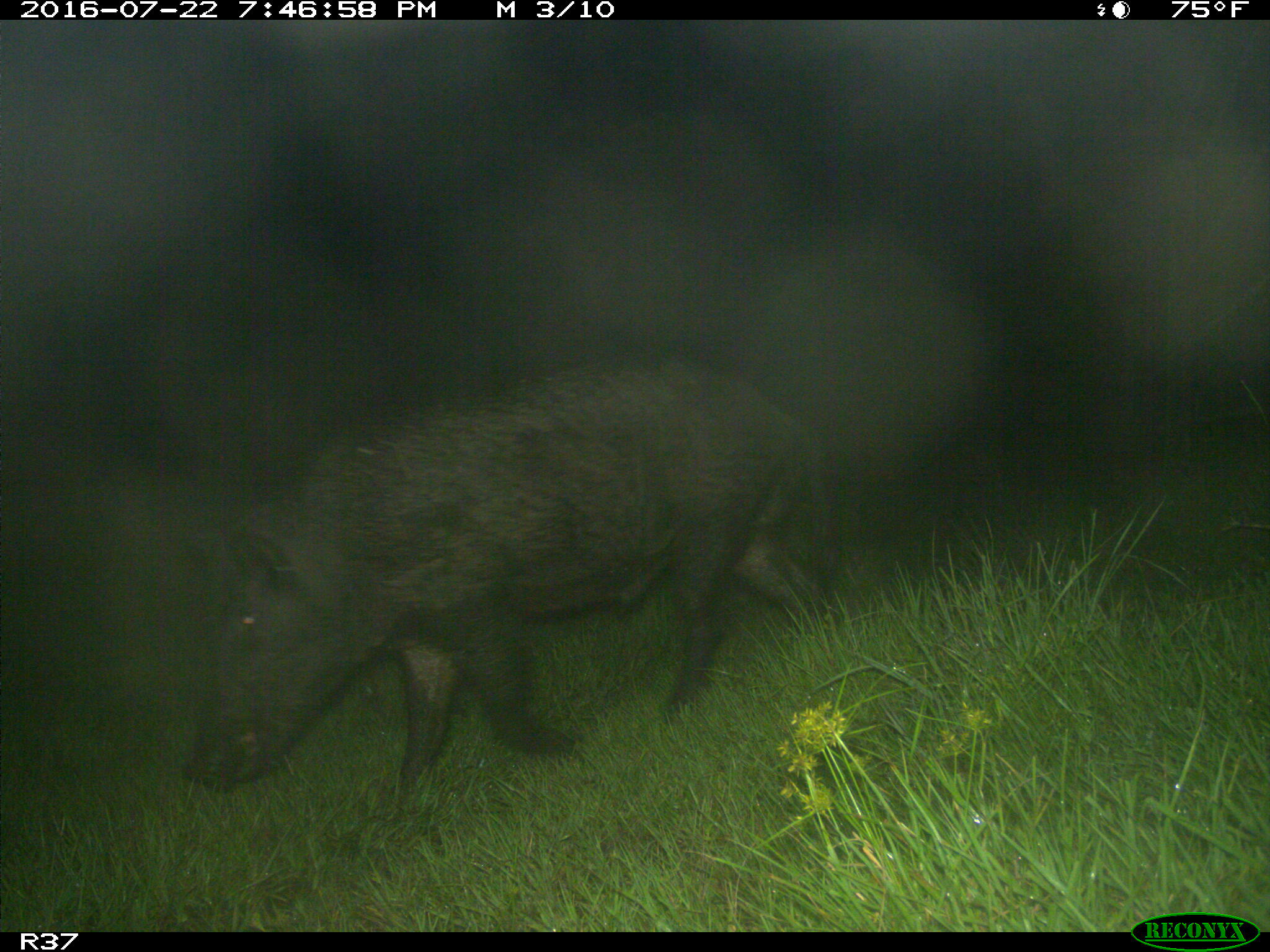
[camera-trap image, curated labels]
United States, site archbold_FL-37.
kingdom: Animalia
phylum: Chordata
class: Mammalia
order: Artiodactyla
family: Suidae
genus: Sus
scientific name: Sus scrofa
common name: wild boar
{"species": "Sus scrofa (wild boar)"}